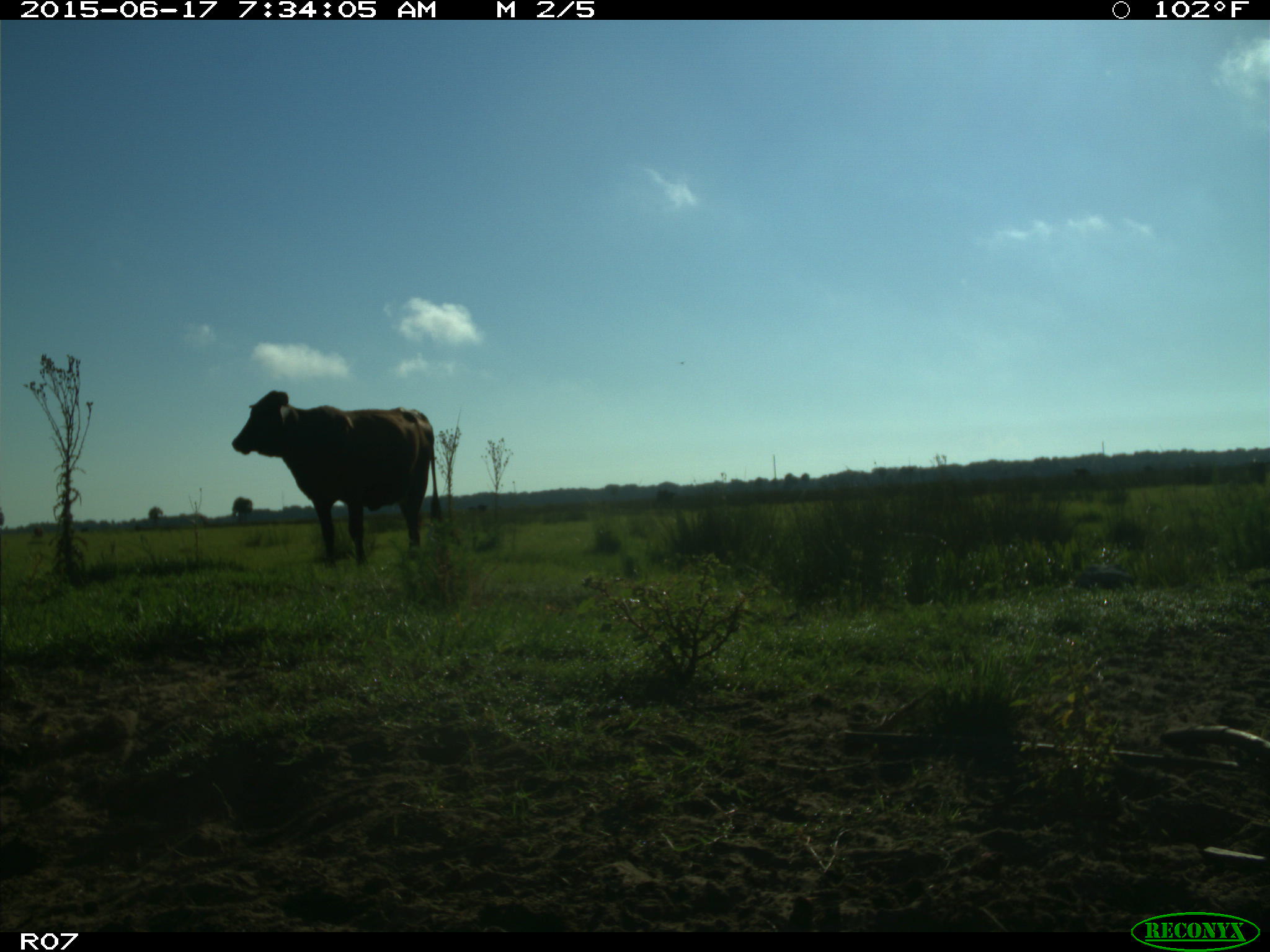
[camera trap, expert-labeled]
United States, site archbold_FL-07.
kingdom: Animalia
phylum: Chordata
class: Mammalia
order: Artiodactyla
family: Bovidae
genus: Bos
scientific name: Bos taurus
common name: domestic cow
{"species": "Bos taurus (domestic cow)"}